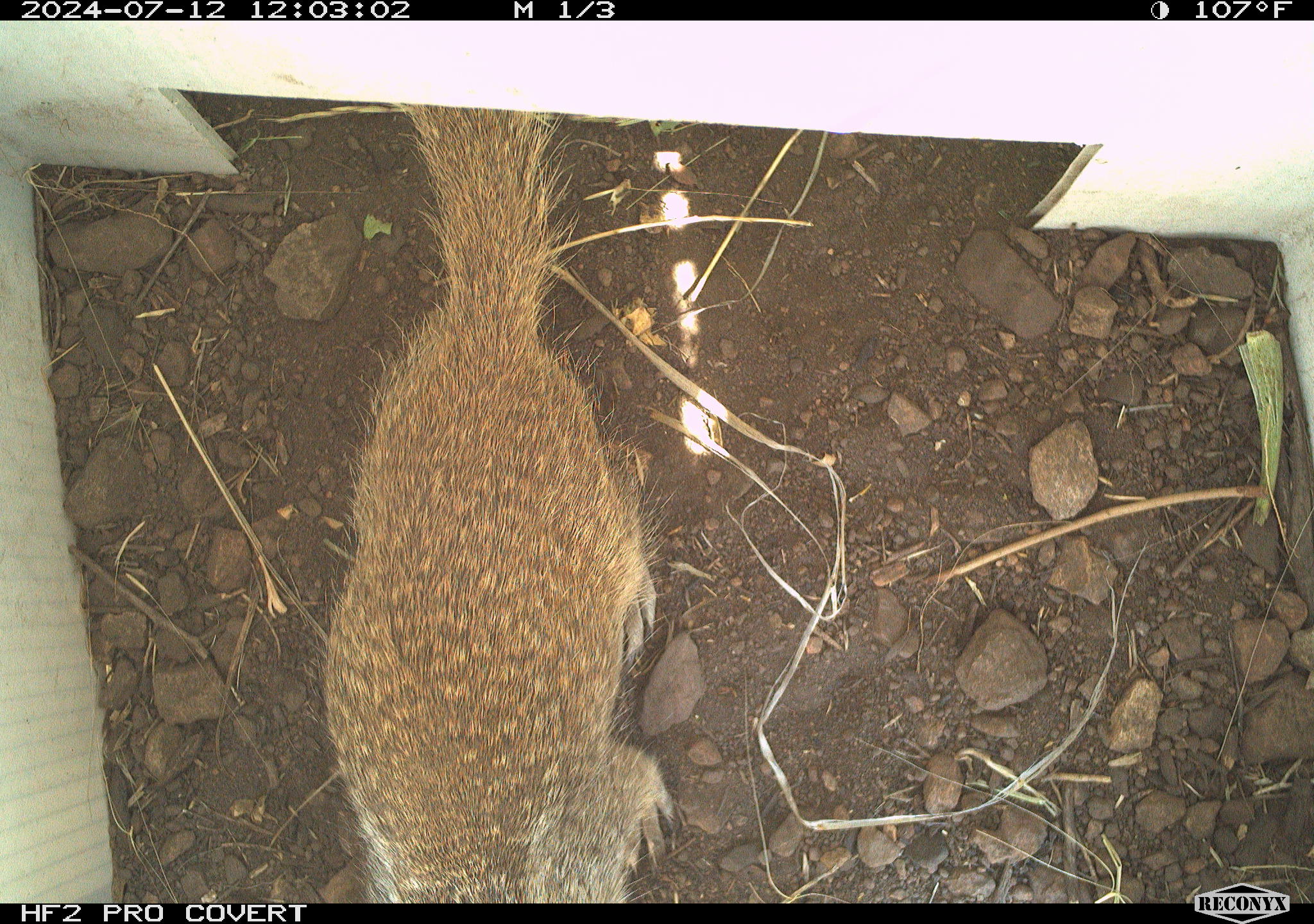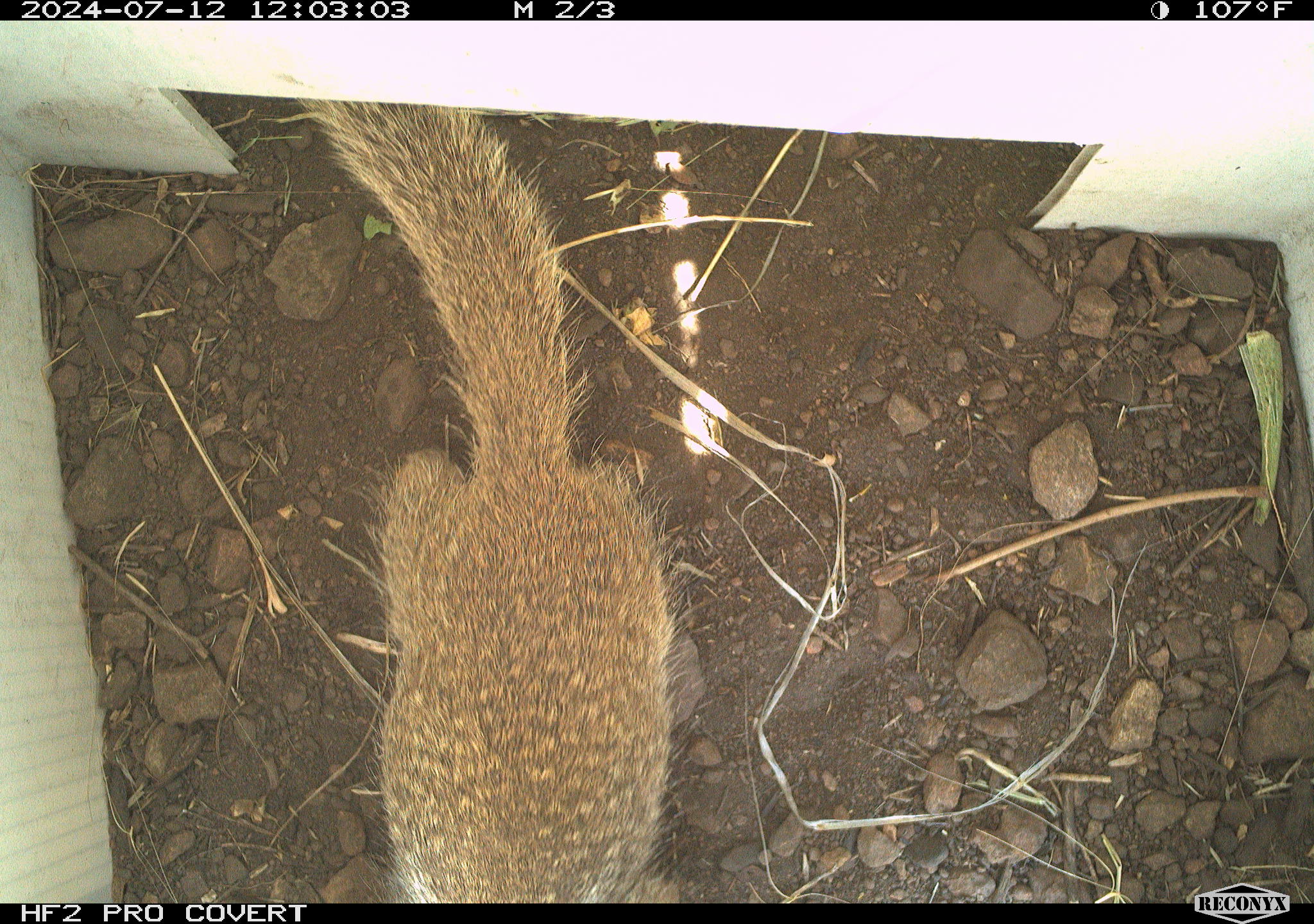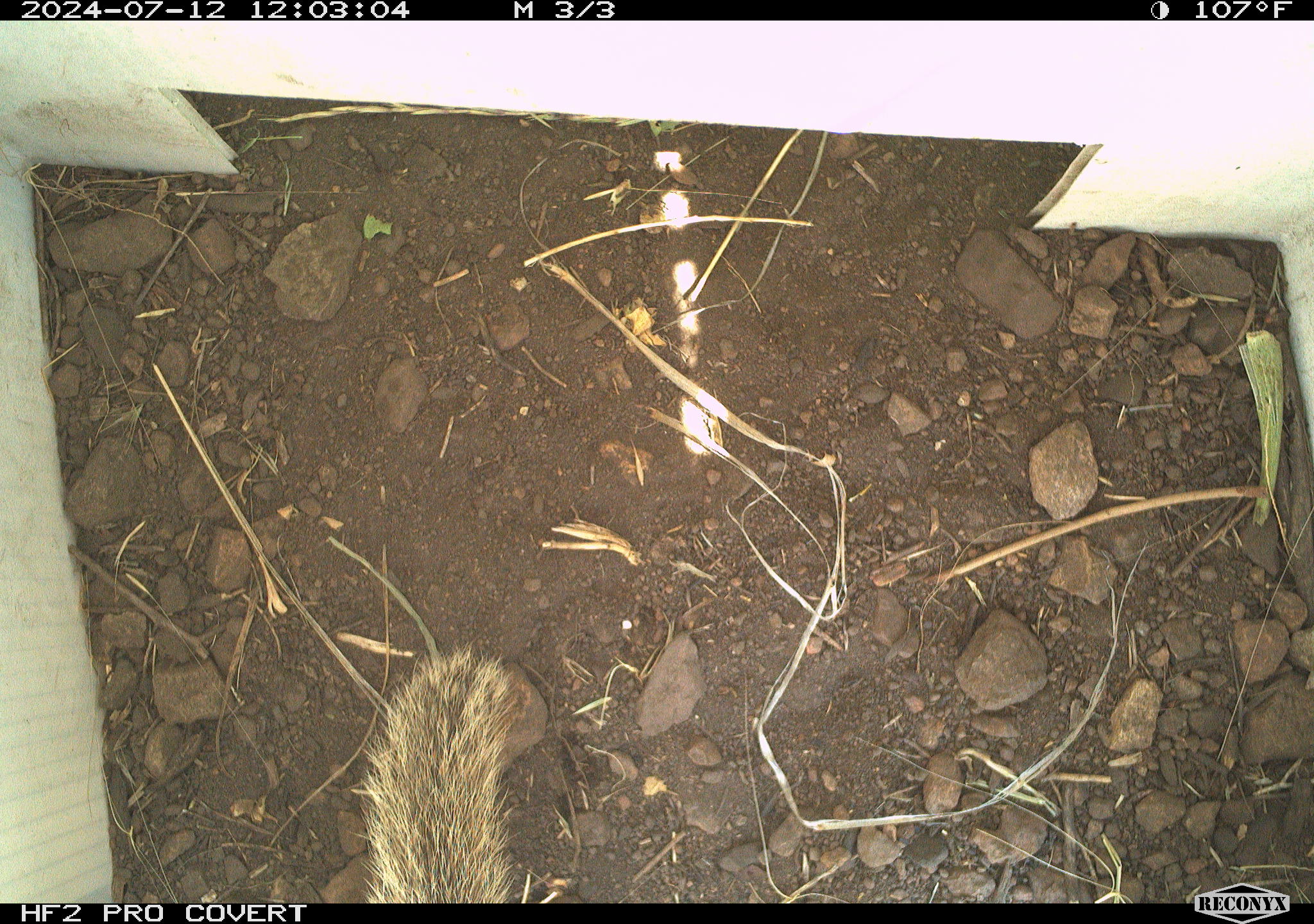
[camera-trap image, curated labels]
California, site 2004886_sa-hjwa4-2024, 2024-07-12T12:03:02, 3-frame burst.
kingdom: Animalia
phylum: Chordata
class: Mammalia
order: Rodentia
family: Sciuridae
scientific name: Sciuridae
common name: squirrels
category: sciuridae family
Sciuridae family (squirrels) (Sciuridae).